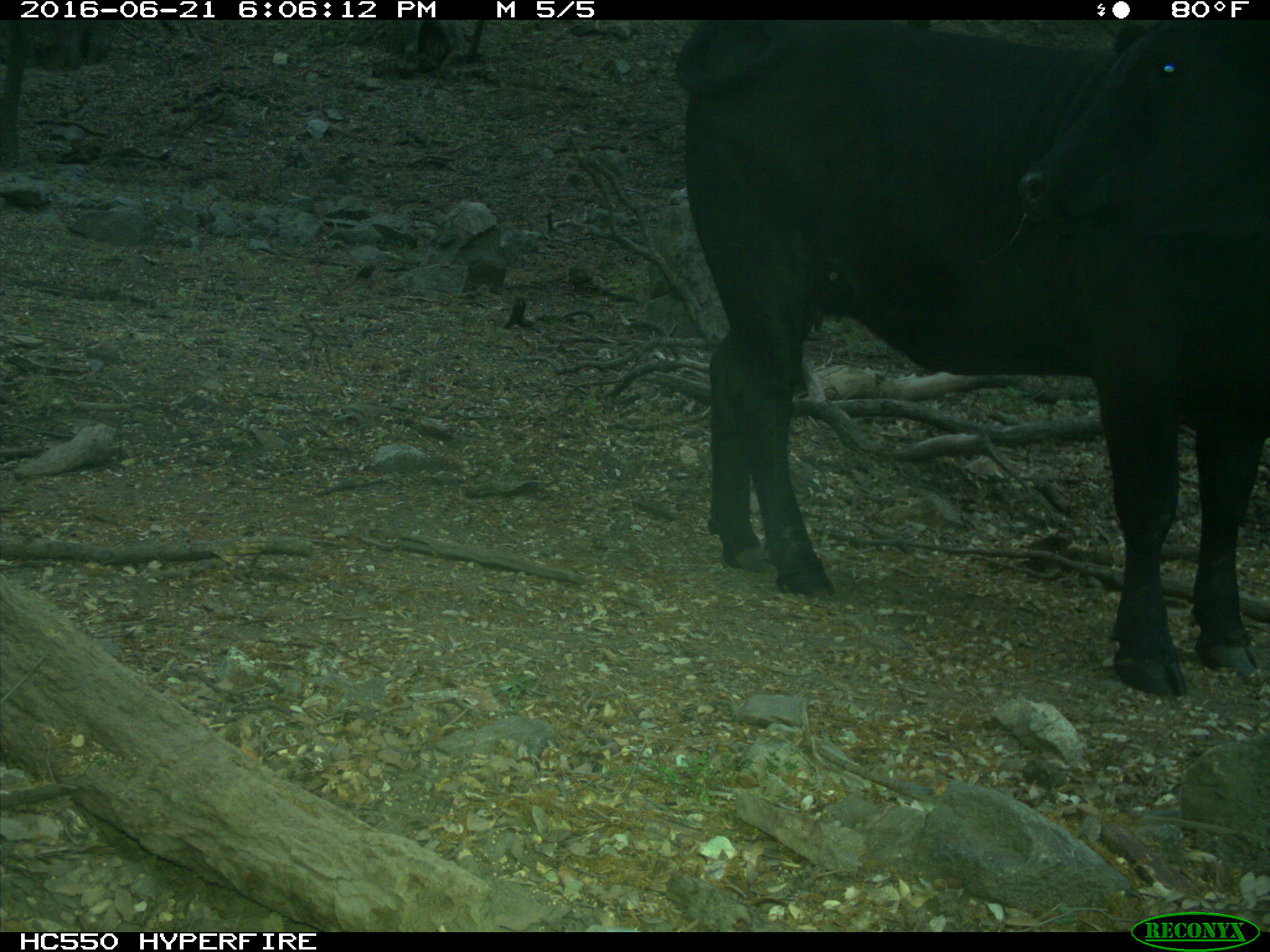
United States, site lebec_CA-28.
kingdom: Animalia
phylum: Chordata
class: Mammalia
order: Artiodactyla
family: Bovidae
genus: Bos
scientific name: Bos taurus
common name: domestic cow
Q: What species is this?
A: Bos taurus (domestic cow).